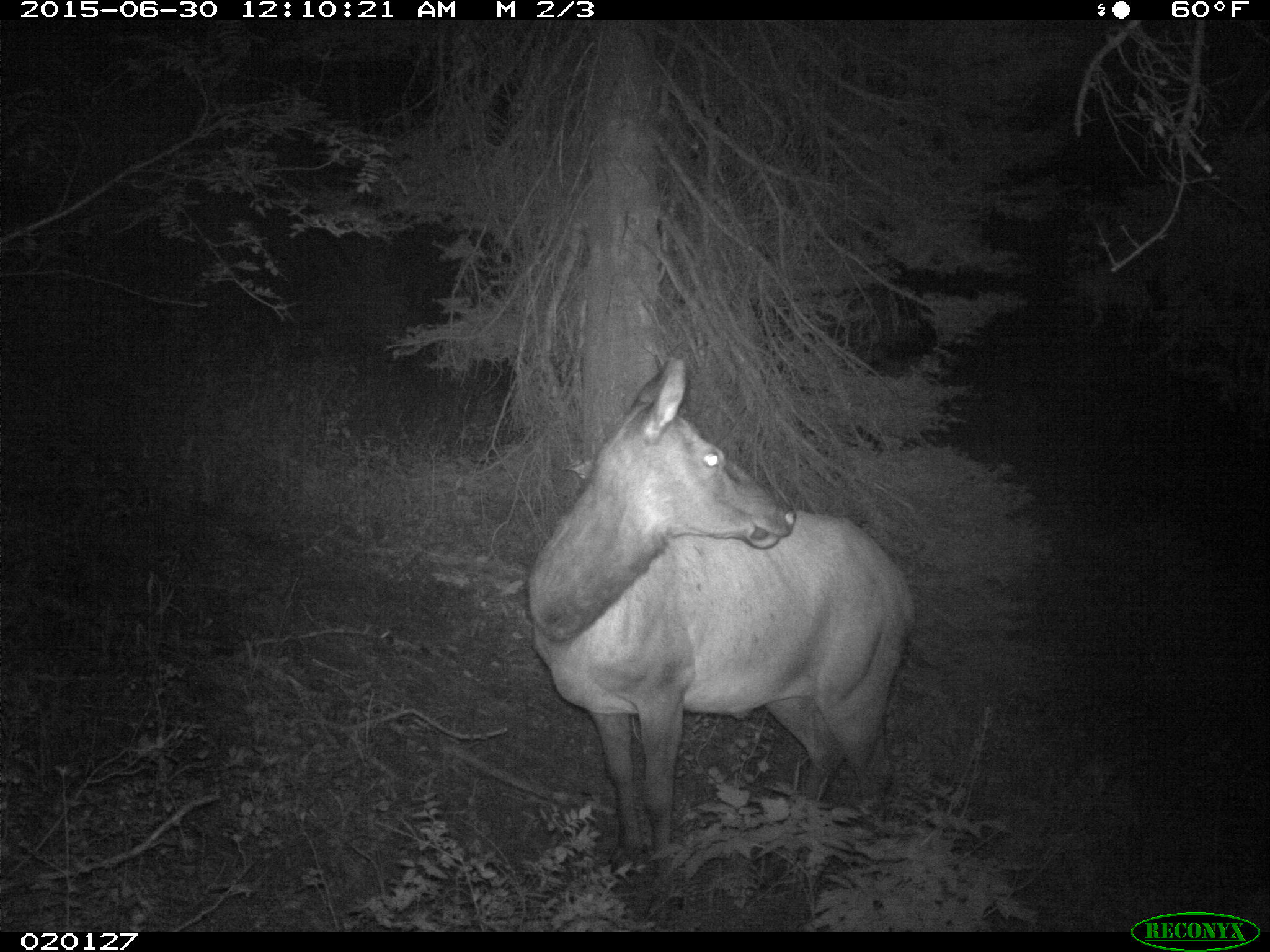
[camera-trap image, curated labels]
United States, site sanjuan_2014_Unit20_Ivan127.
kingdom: Animalia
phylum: Chordata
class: Mammalia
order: Artiodactyla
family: Cervidae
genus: Cervus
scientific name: Cervus elaphus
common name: red deer